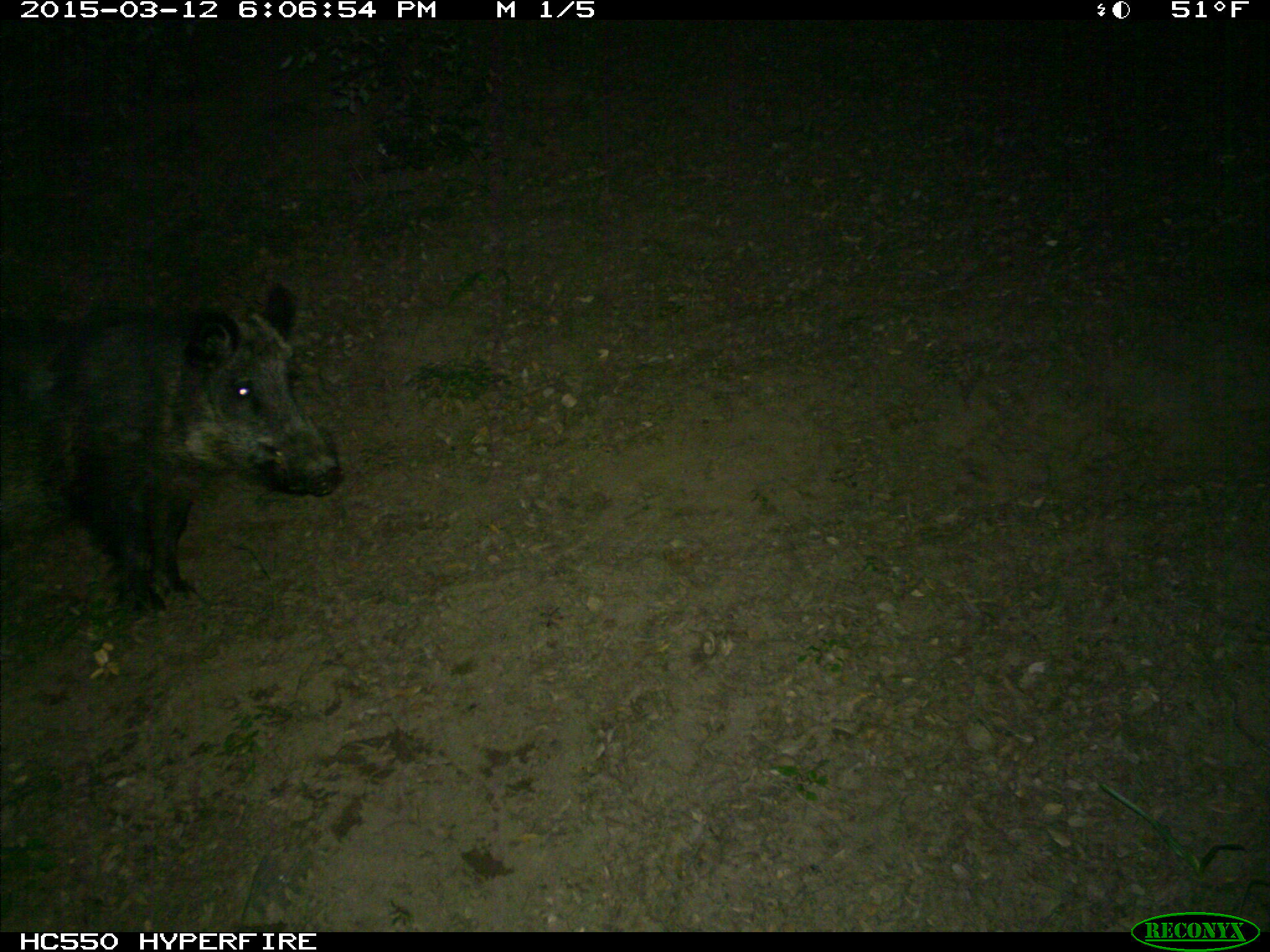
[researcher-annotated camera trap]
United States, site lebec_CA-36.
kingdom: Animalia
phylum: Chordata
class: Mammalia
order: Artiodactyla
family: Suidae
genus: Sus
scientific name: Sus scrofa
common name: wild boar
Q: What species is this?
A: Sus scrofa (wild boar).